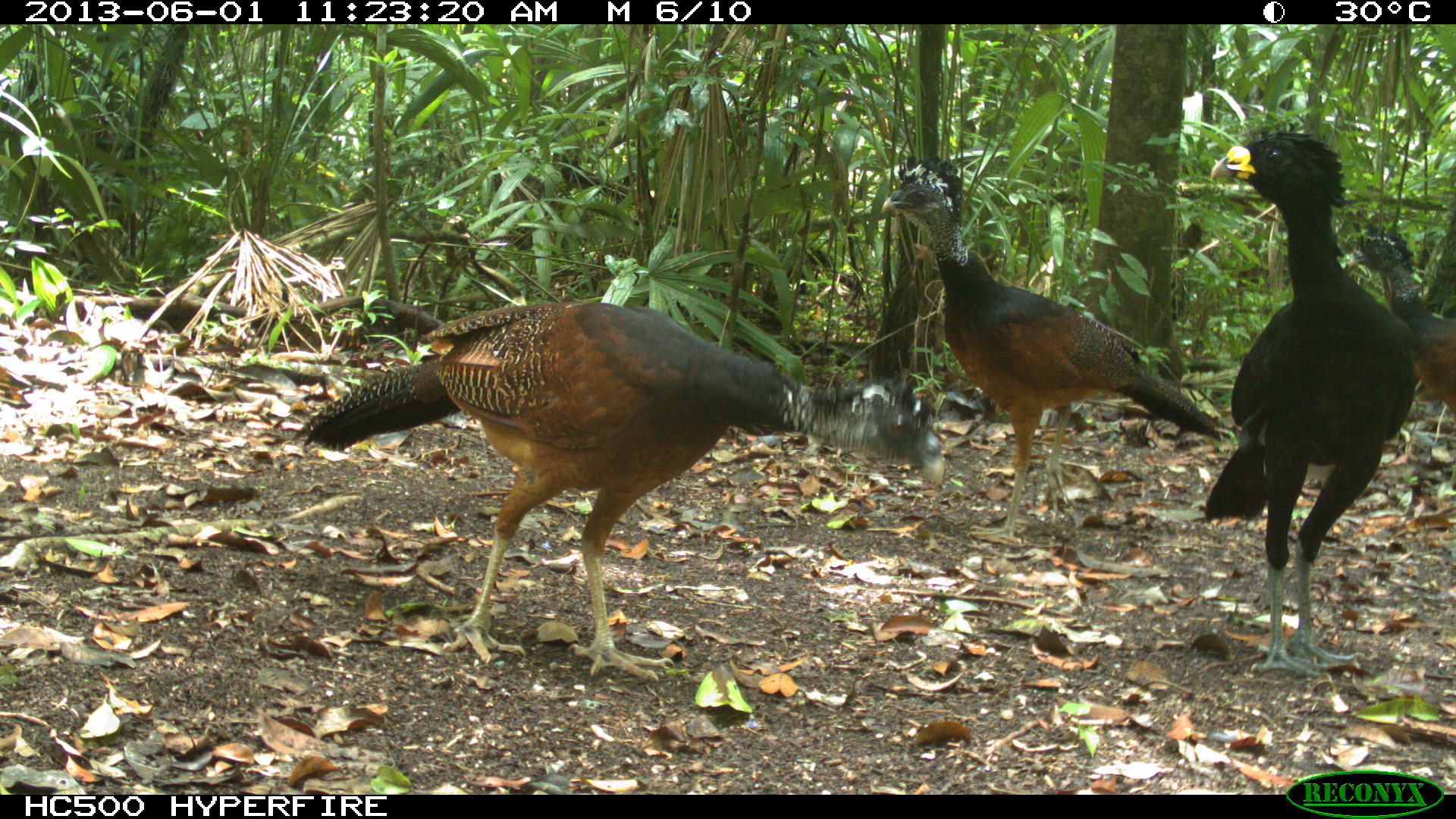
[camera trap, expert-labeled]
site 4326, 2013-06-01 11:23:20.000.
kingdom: Animalia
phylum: Chordata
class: Aves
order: Galliformes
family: Cracidae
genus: Crax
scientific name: Crax rubra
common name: great curassow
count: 3